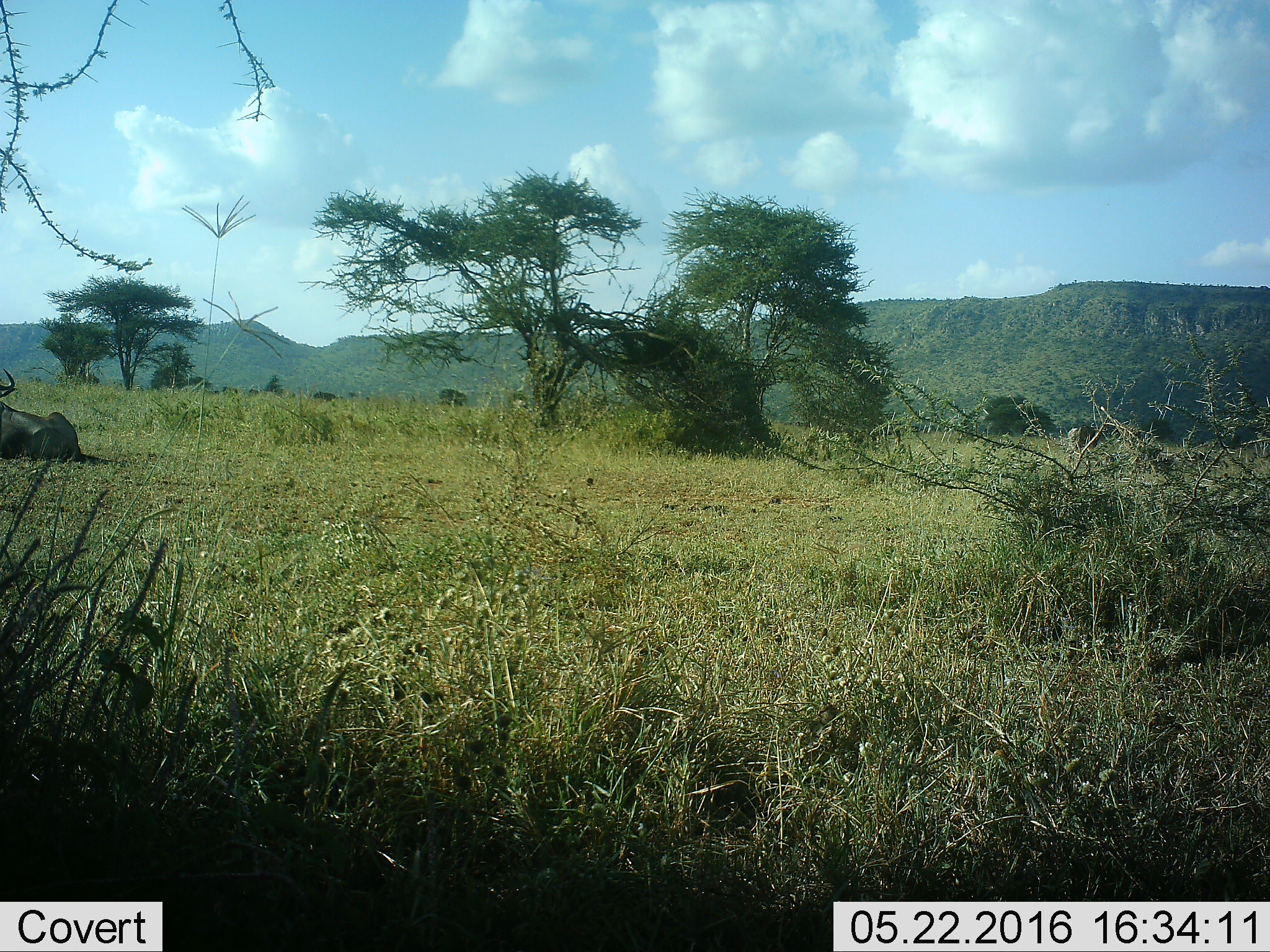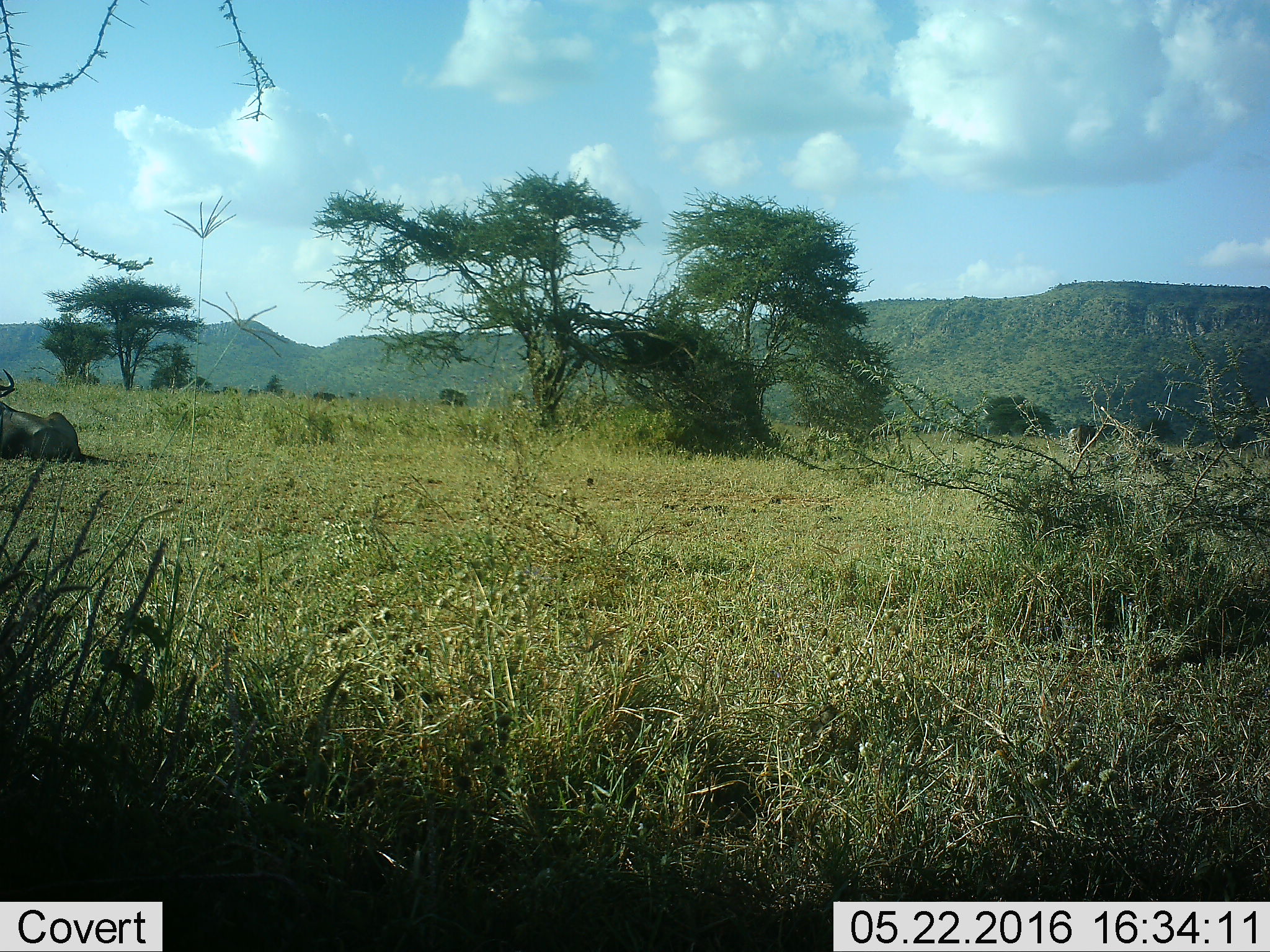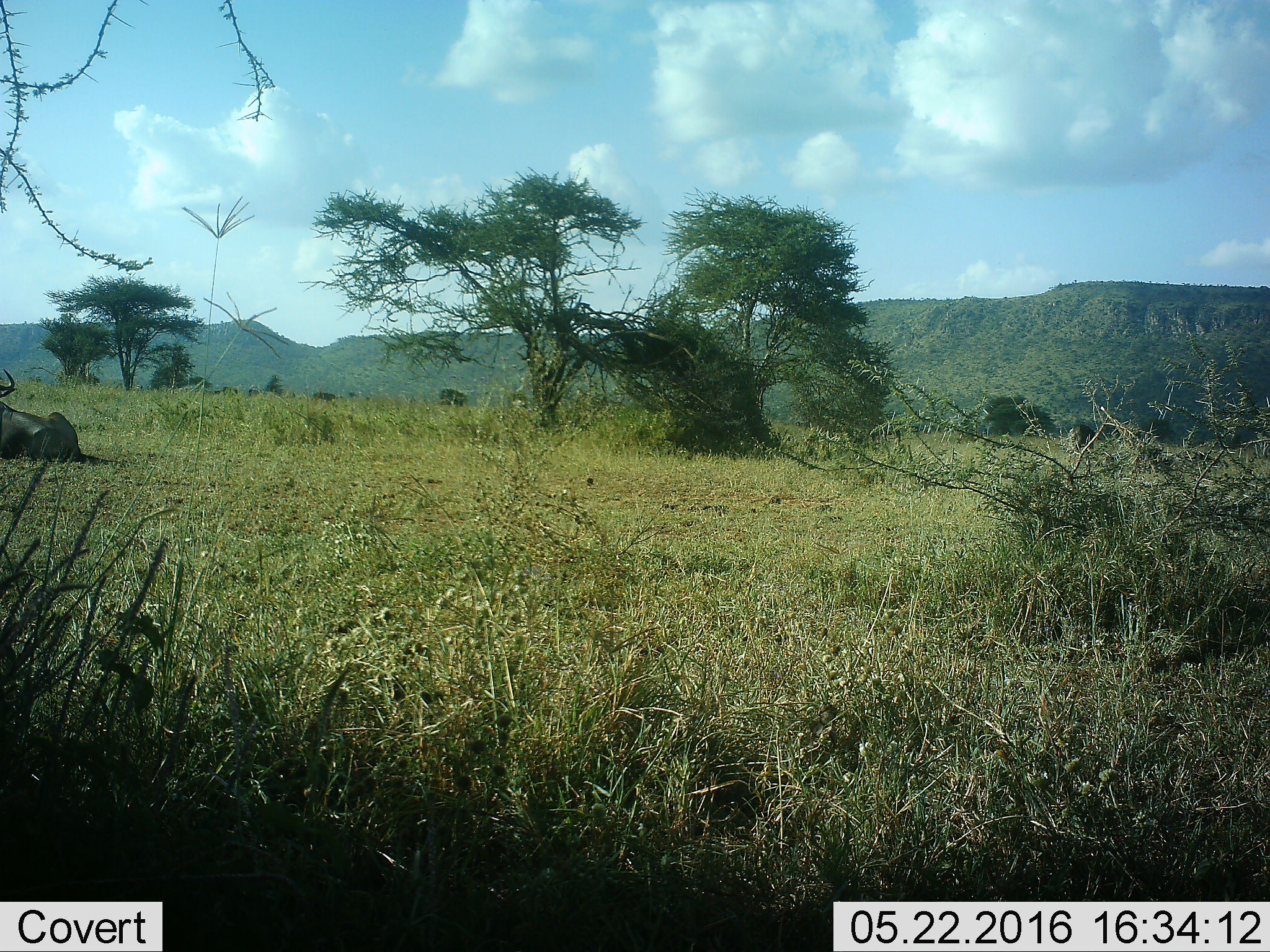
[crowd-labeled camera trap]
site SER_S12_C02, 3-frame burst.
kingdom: Animalia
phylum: Chordata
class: Mammalia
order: Artiodactyla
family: Bovidae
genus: Connochaetes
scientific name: Connochaetes taurinus taurinus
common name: blue wildebeest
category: wildebeestblue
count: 1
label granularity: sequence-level